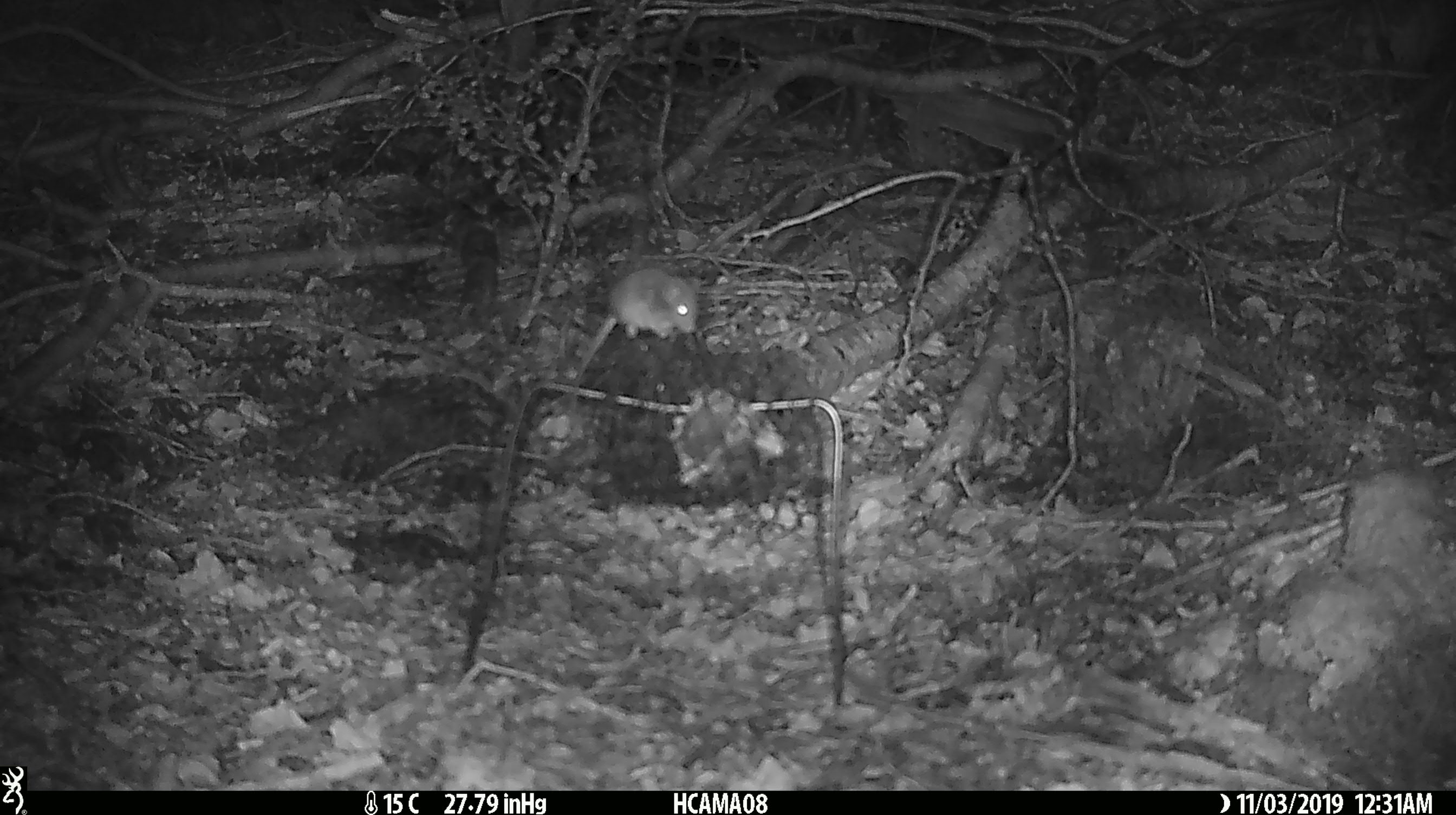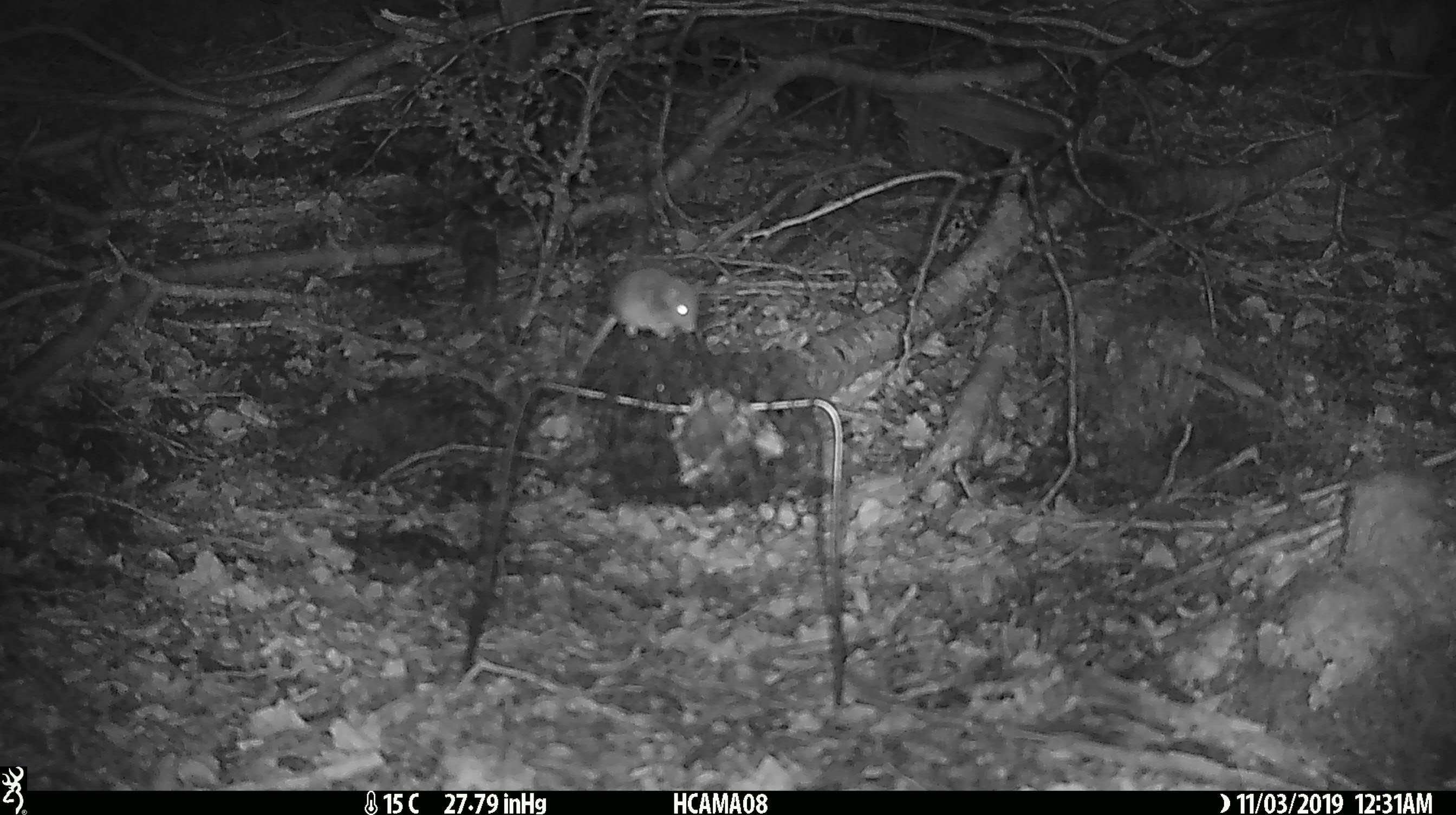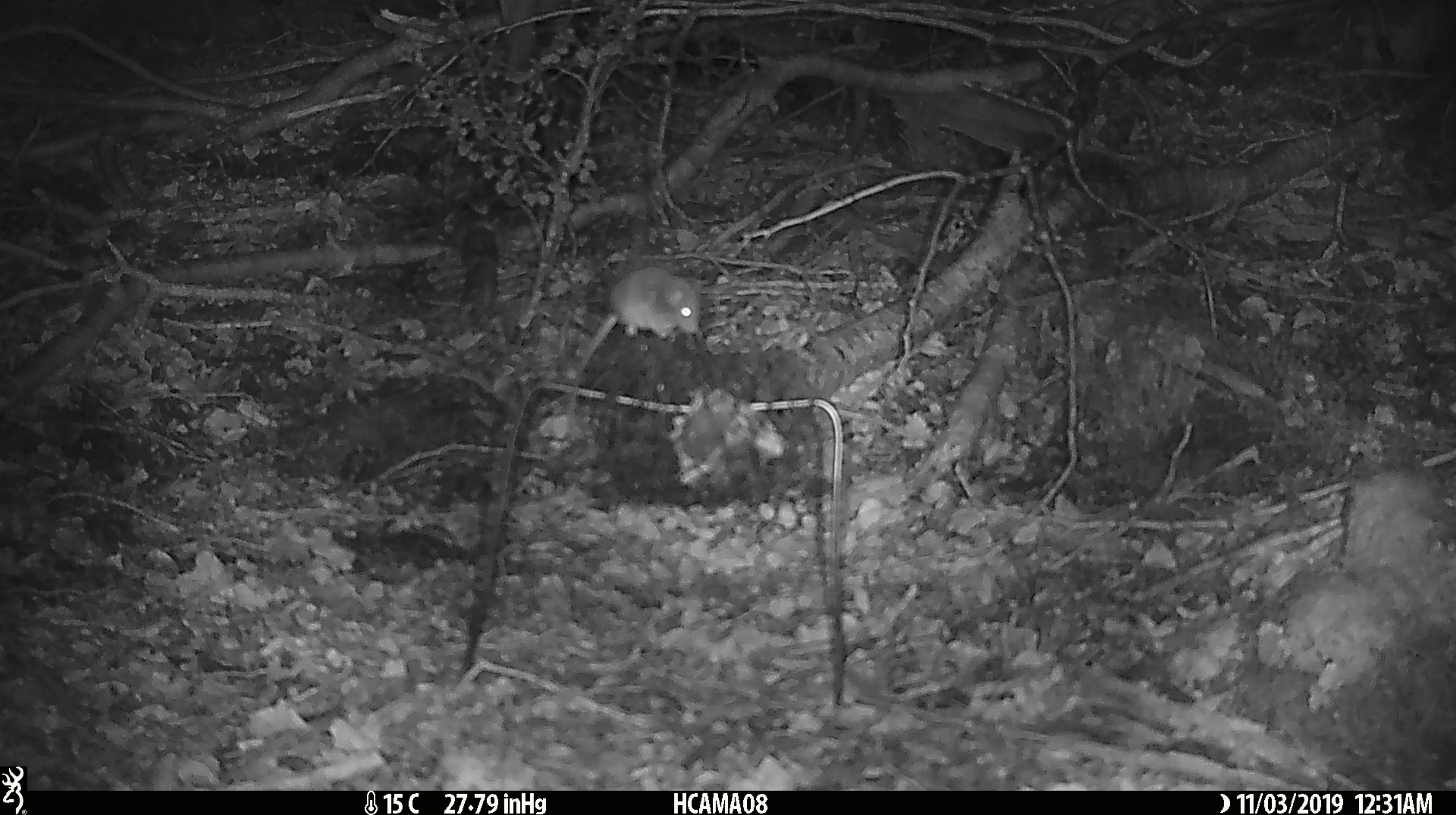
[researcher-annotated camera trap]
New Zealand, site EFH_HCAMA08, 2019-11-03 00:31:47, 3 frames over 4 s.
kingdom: Animalia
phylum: Chordata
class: Mammalia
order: Rodentia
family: Muridae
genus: Mus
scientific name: Mus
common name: mouse